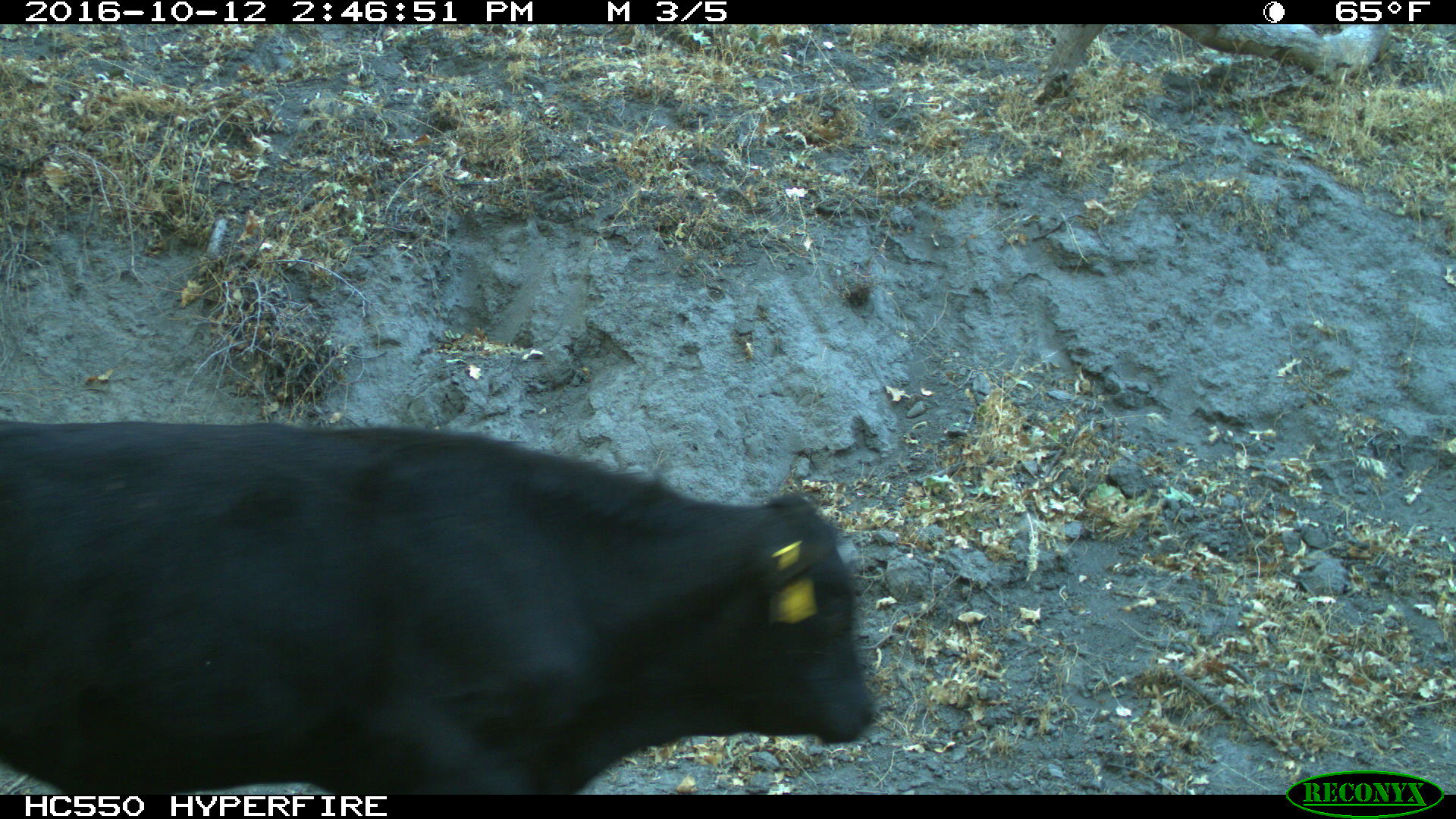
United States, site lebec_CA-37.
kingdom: Animalia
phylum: Chordata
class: Mammalia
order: Artiodactyla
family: Bovidae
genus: Bos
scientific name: Bos taurus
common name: domestic cow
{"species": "Bos taurus (domestic cow)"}